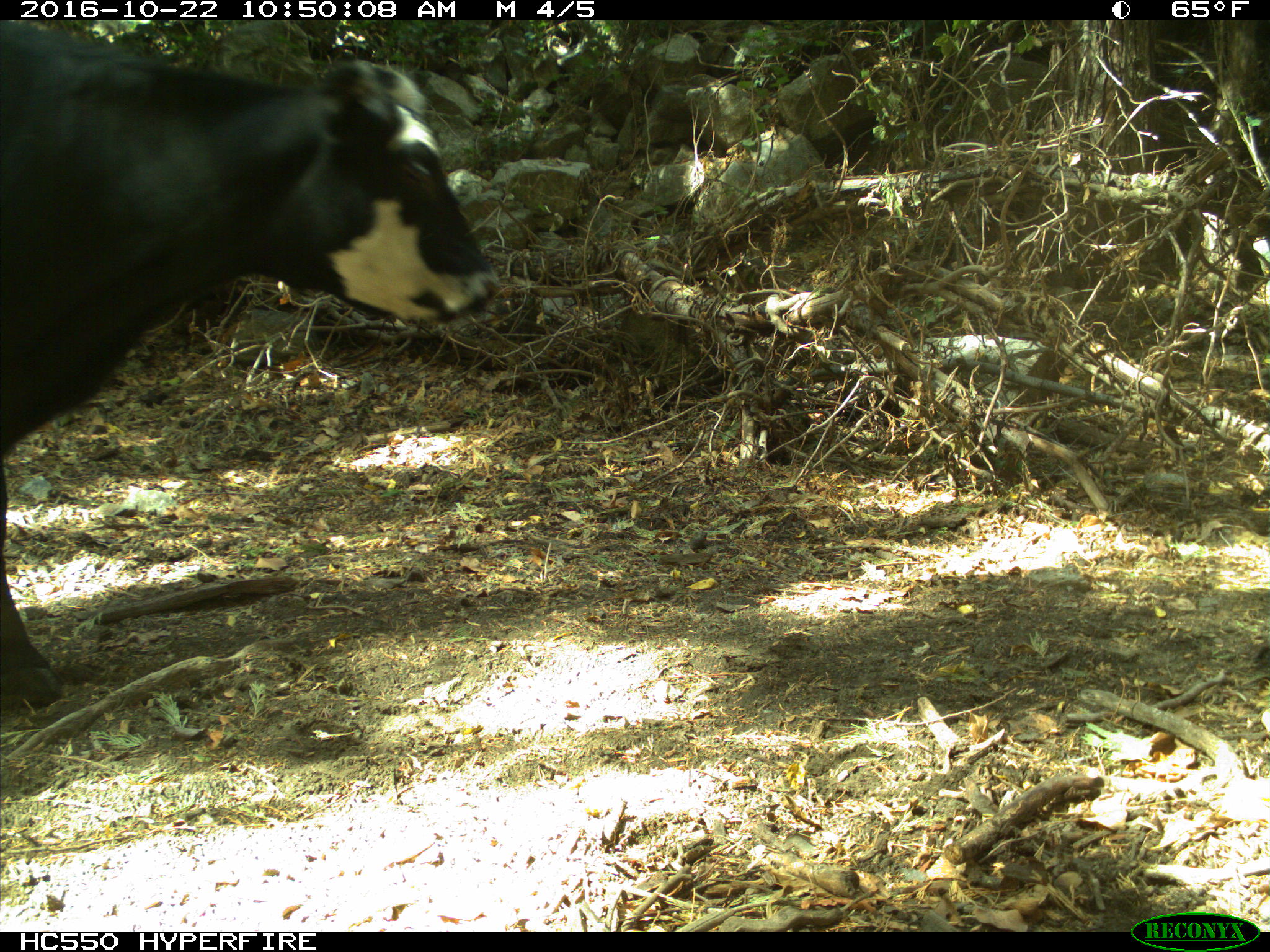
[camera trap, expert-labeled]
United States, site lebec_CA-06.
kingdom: Animalia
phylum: Chordata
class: Mammalia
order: Artiodactyla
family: Bovidae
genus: Bos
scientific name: Bos taurus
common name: domestic cow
Bos taurus (domestic cow).